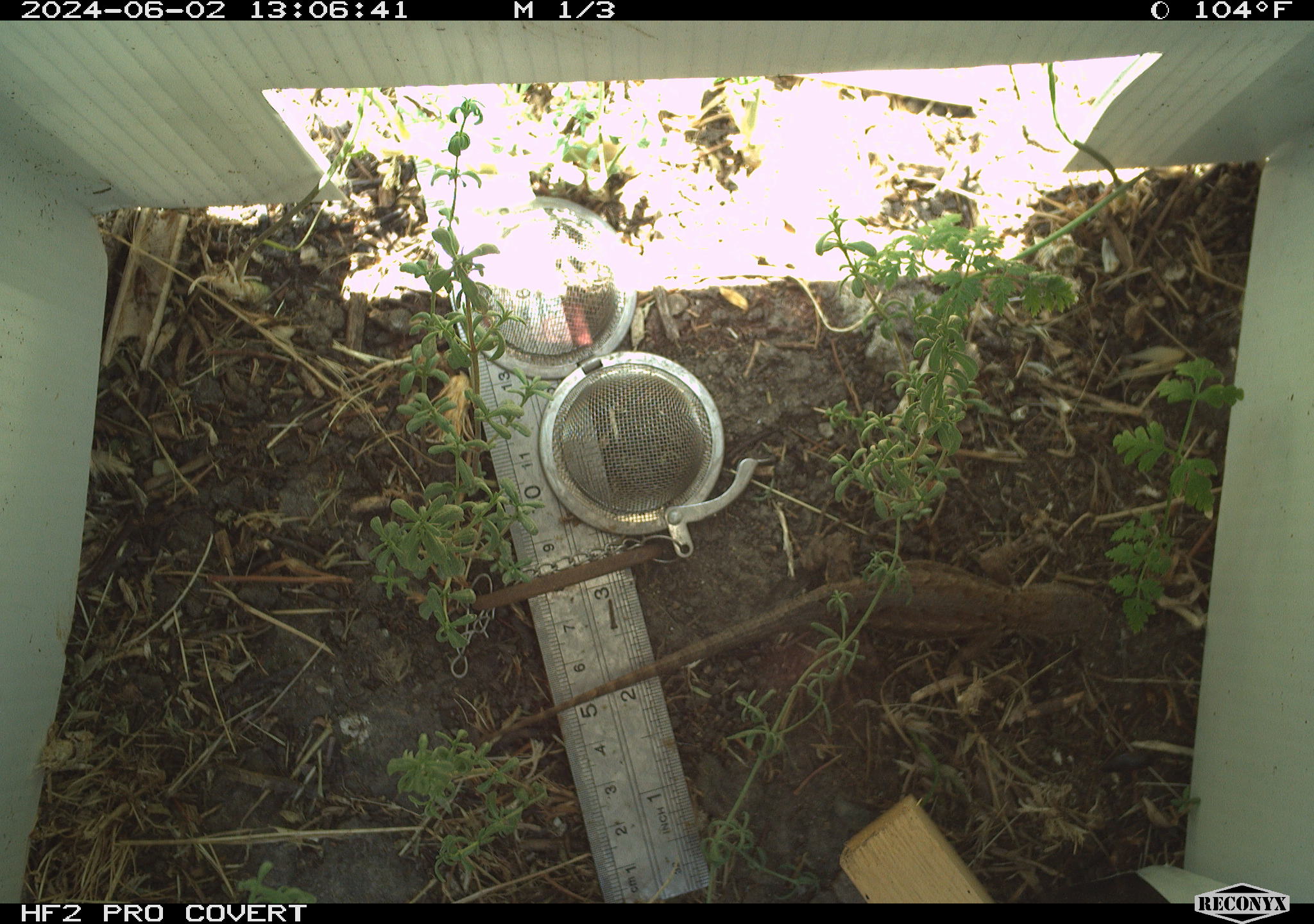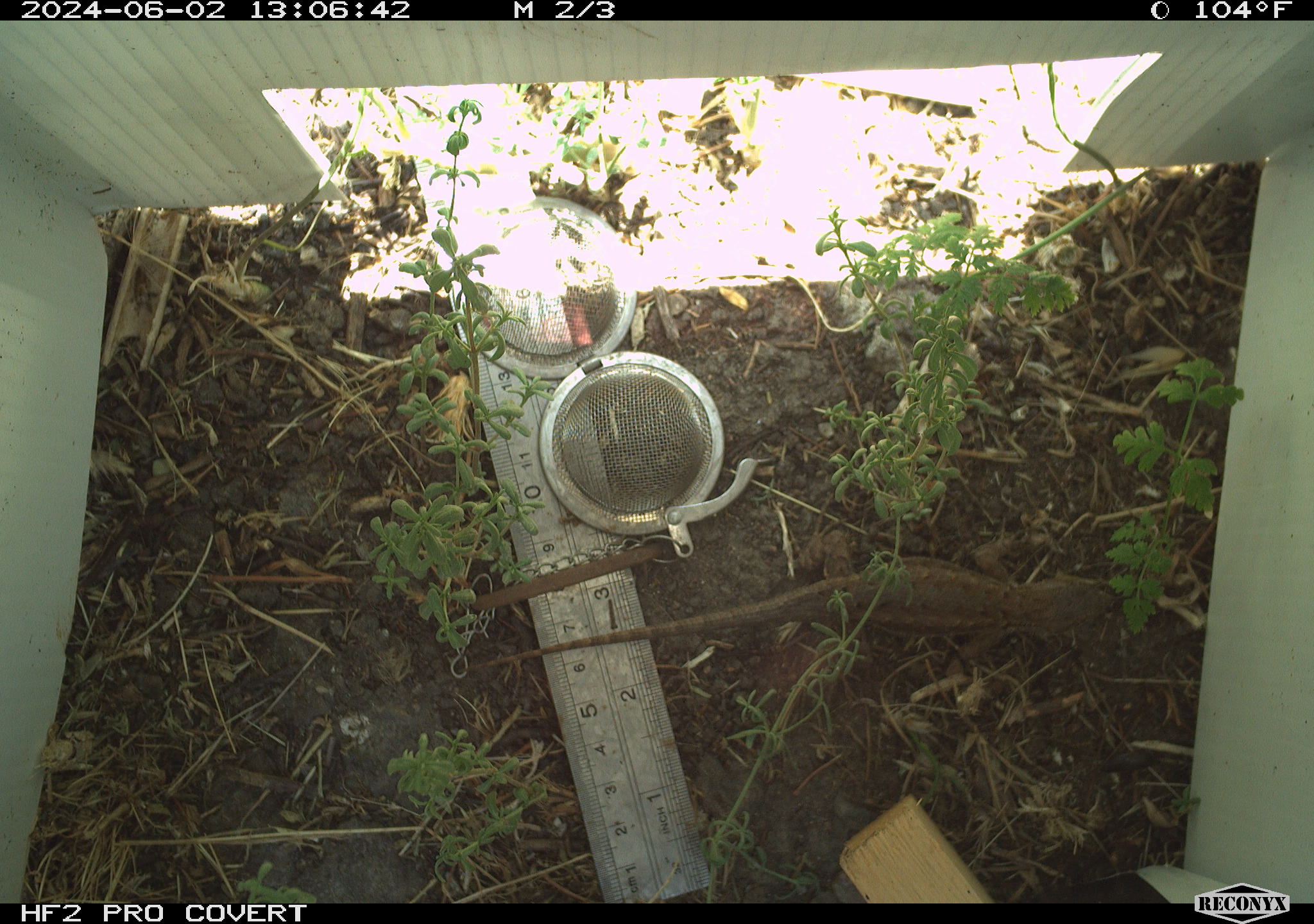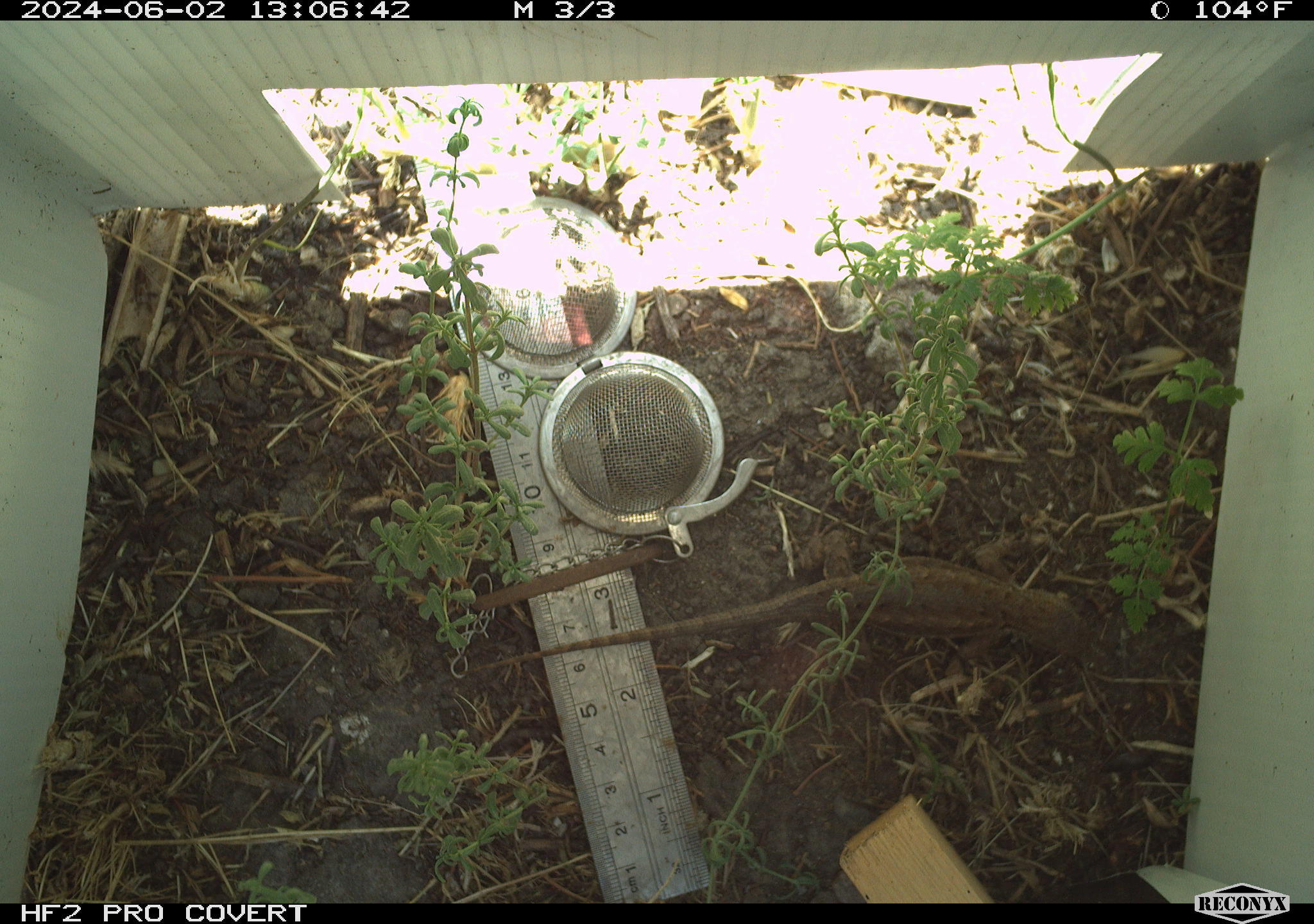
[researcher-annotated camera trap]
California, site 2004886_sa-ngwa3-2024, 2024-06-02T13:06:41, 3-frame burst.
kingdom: Animalia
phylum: Chordata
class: Reptilia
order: Squamata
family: Phrynosomatidae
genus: Sceloporus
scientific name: Sceloporus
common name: spiny lizards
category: sceloporus species